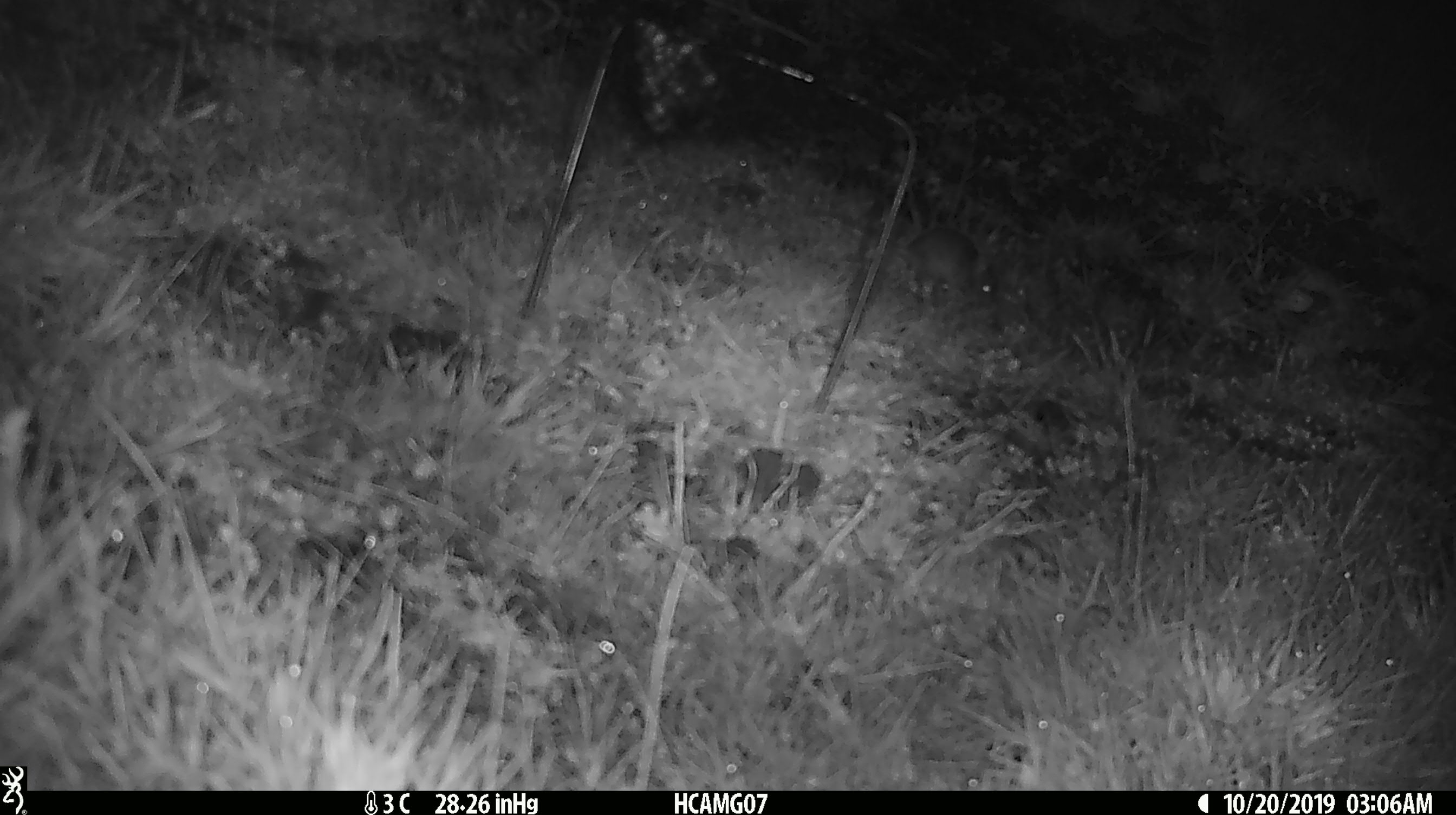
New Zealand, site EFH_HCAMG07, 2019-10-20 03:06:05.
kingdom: Animalia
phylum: Chordata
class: Mammalia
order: Rodentia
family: Muridae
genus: Mus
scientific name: Mus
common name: mouse